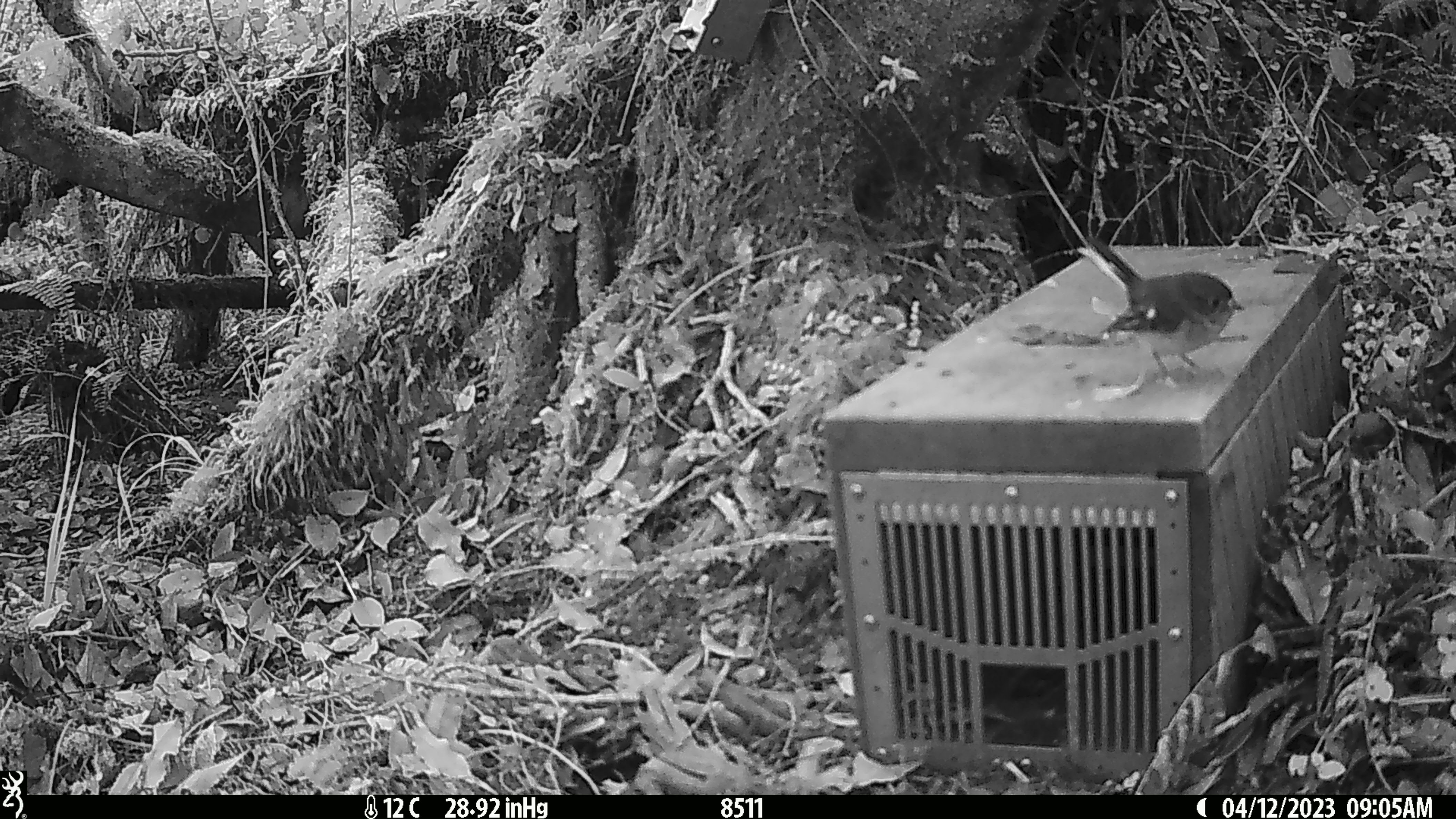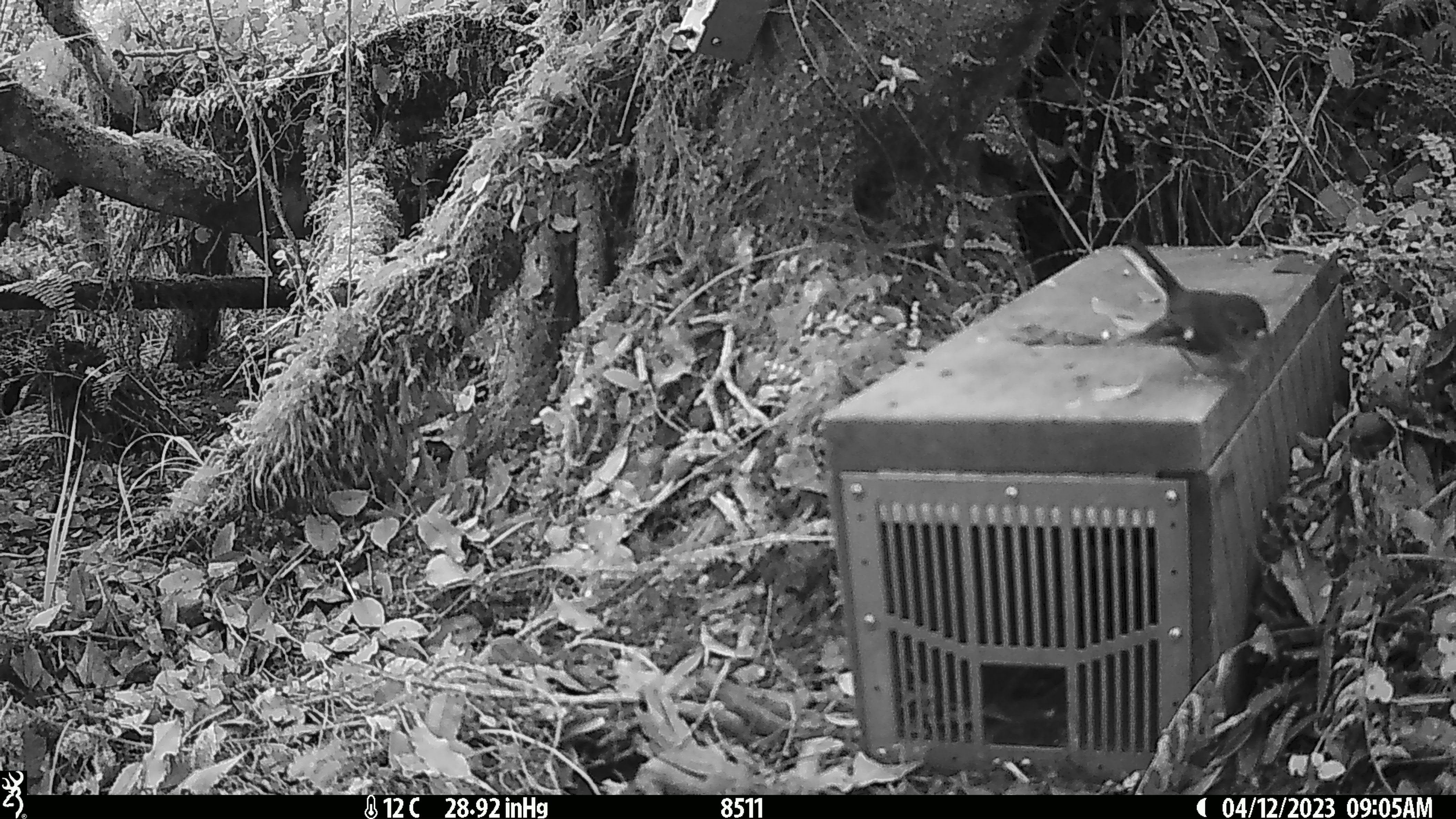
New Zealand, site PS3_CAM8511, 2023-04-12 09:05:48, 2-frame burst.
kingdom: Animalia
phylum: Chordata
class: Aves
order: Passeriformes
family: Petroicidae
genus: Petroica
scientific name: Petroica macrocephala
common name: tomtit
Tomtit (Petroica macrocephala).